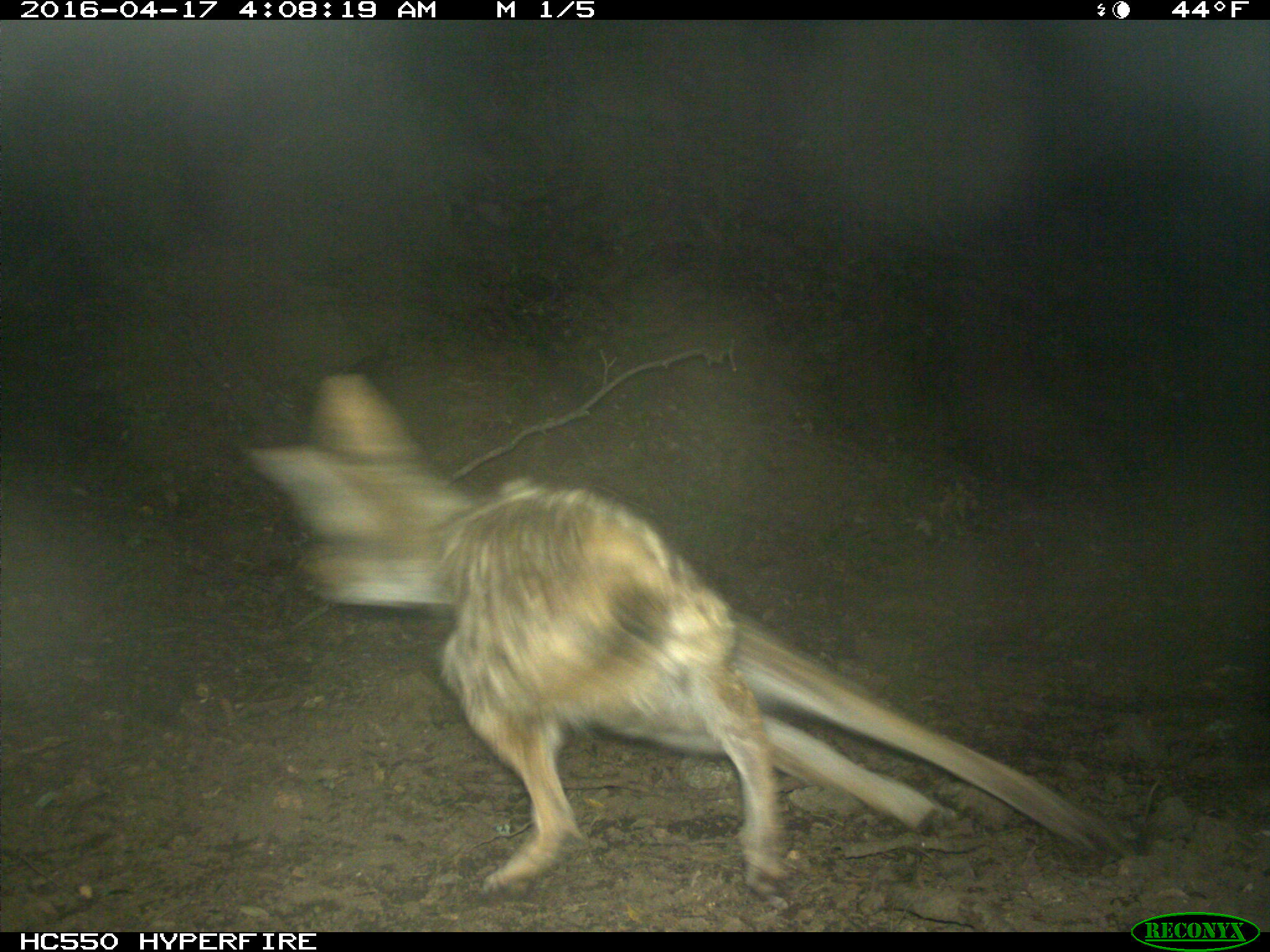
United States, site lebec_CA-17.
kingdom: Animalia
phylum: Chordata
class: Mammalia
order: Carnivora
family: Canidae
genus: Canis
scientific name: Canis latrans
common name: coyote